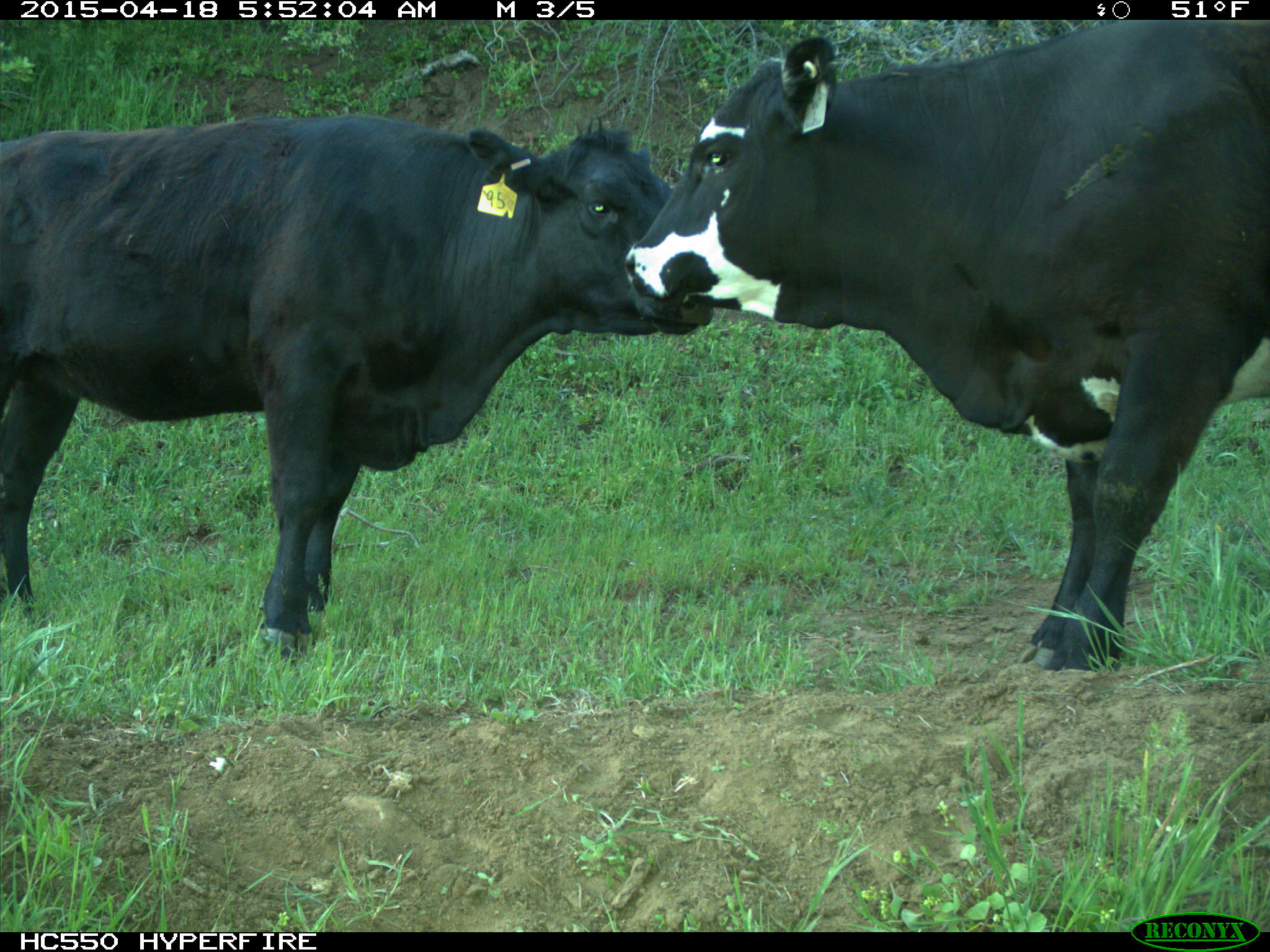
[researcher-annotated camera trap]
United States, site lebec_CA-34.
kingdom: Animalia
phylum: Chordata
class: Mammalia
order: Artiodactyla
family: Bovidae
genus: Bos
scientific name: Bos taurus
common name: domestic cow